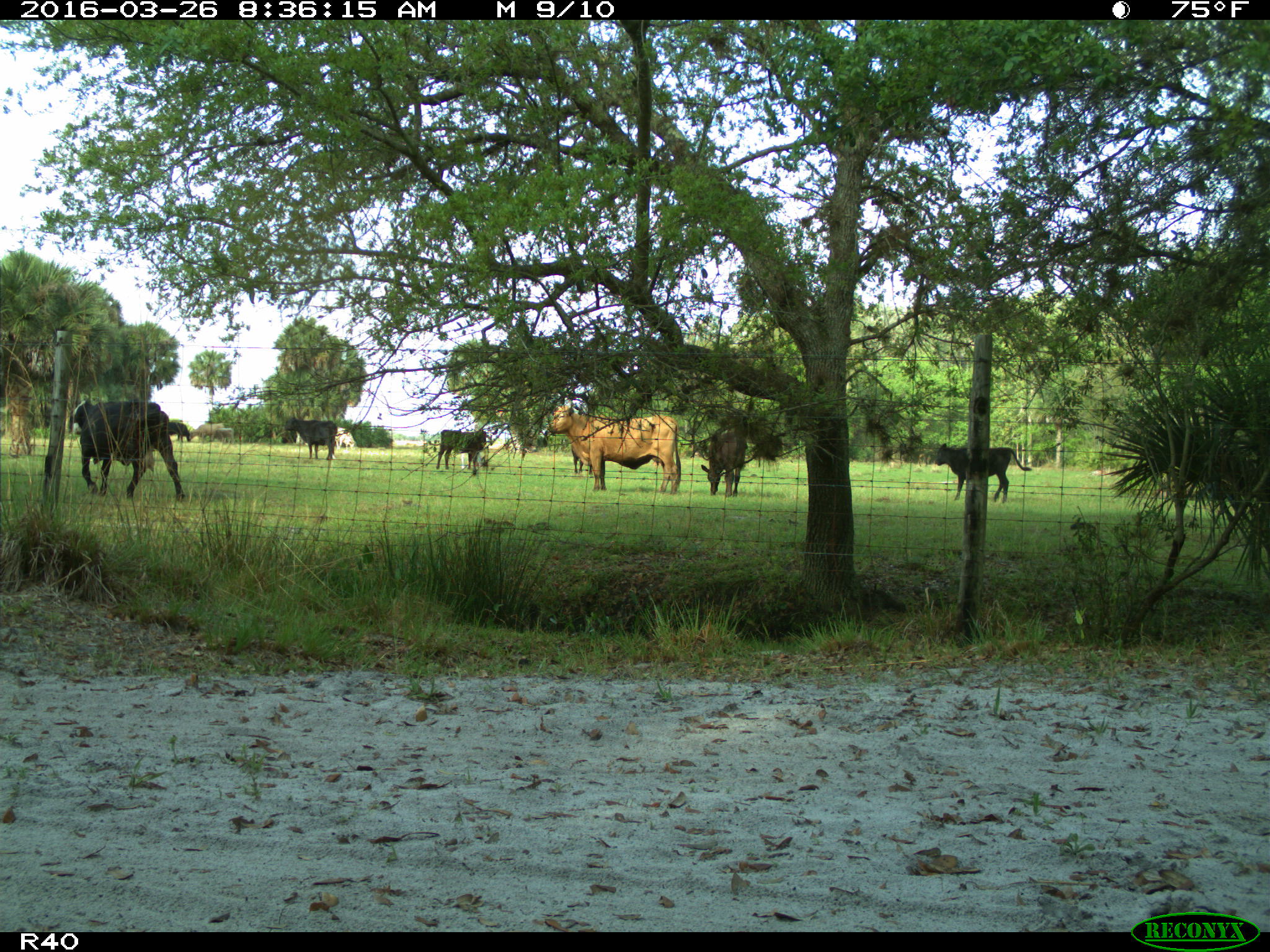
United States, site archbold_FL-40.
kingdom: Animalia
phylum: Chordata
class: Mammalia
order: Artiodactyla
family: Bovidae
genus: Bos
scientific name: Bos taurus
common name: domestic cow